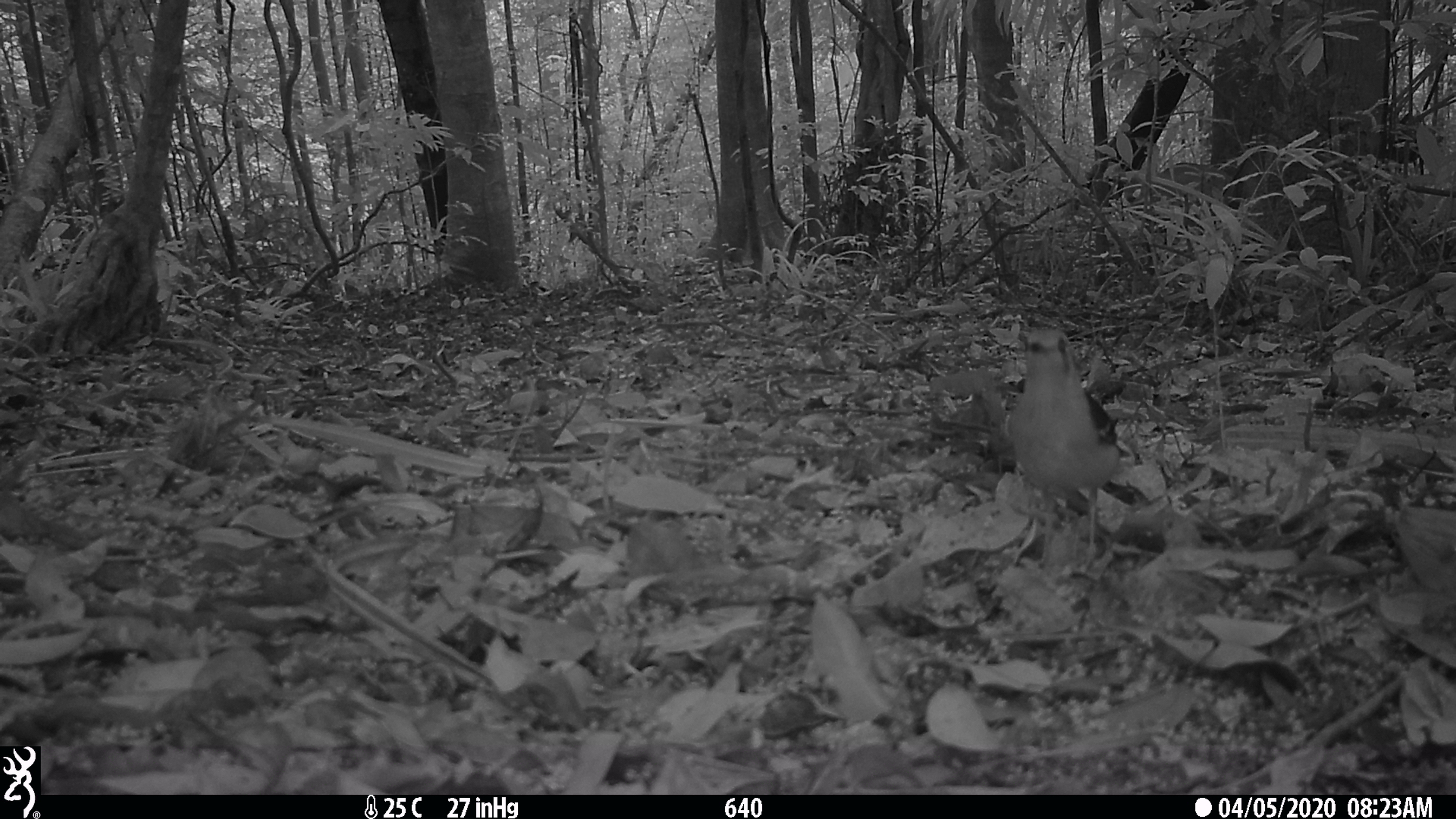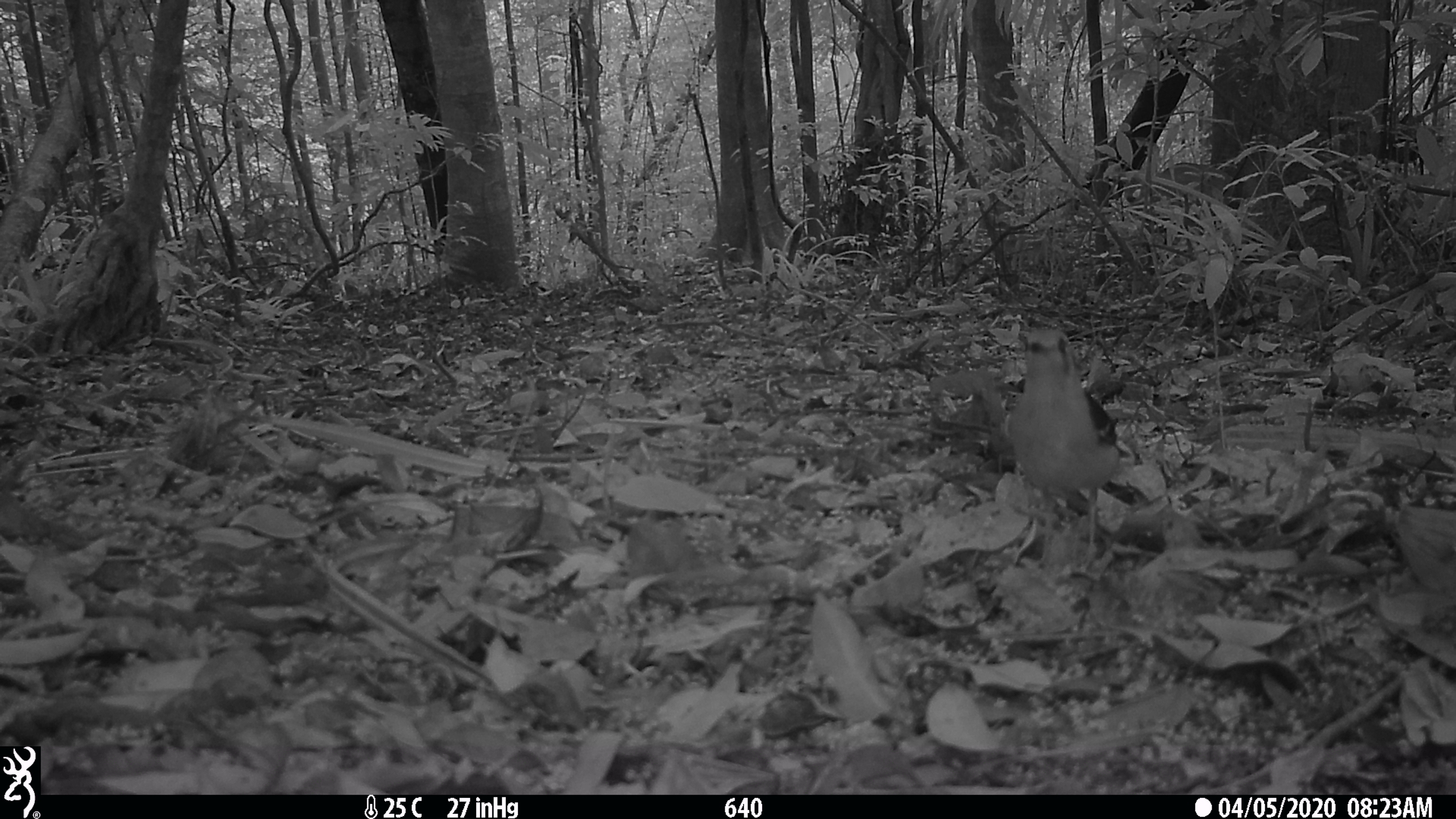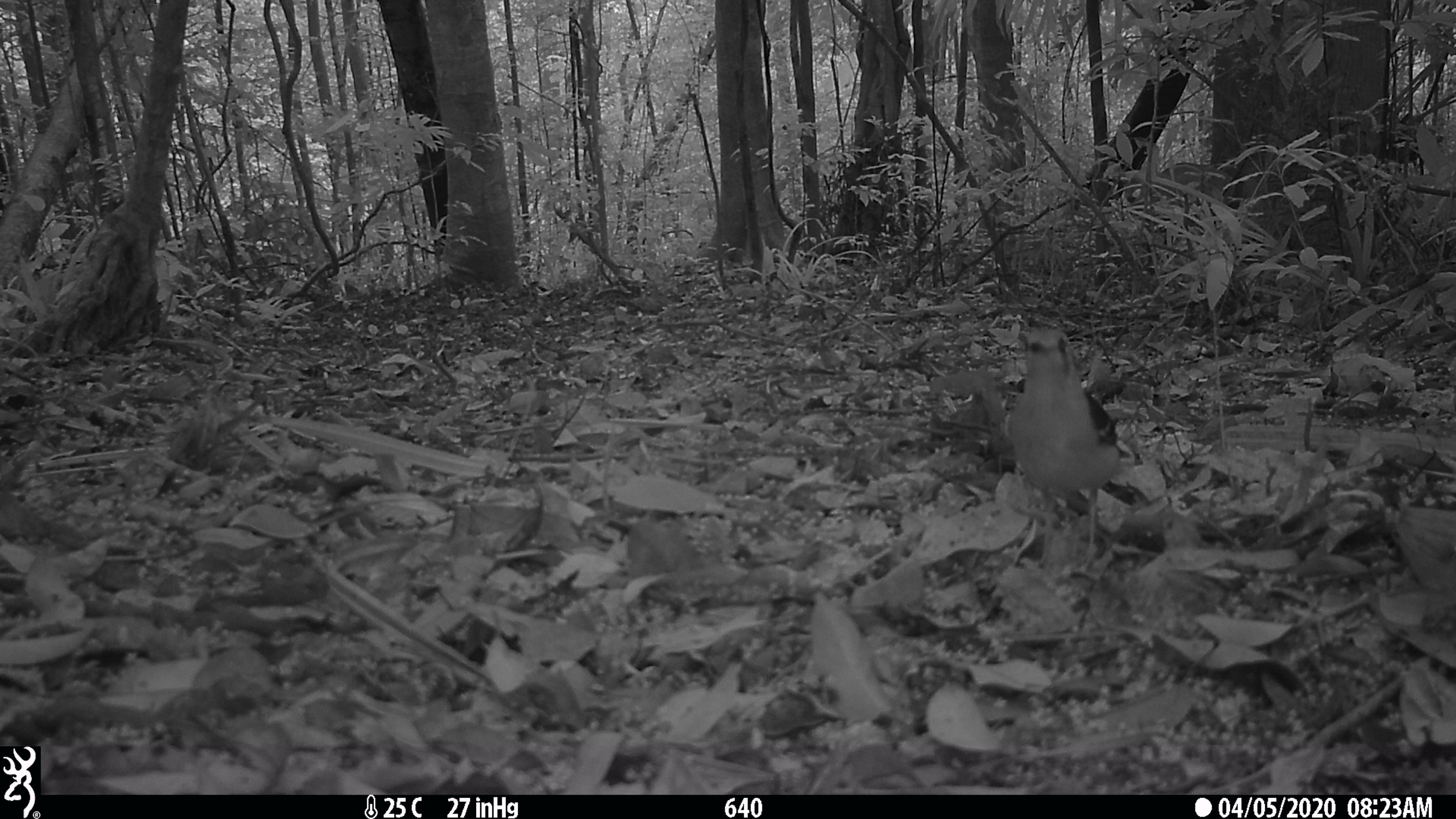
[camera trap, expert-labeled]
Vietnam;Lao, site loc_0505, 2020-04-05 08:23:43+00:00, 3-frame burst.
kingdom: Animalia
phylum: Chordata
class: Aves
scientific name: Aves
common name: bird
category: unidentified bird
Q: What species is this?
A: Unidentified bird (bird) (Aves).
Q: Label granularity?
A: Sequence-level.